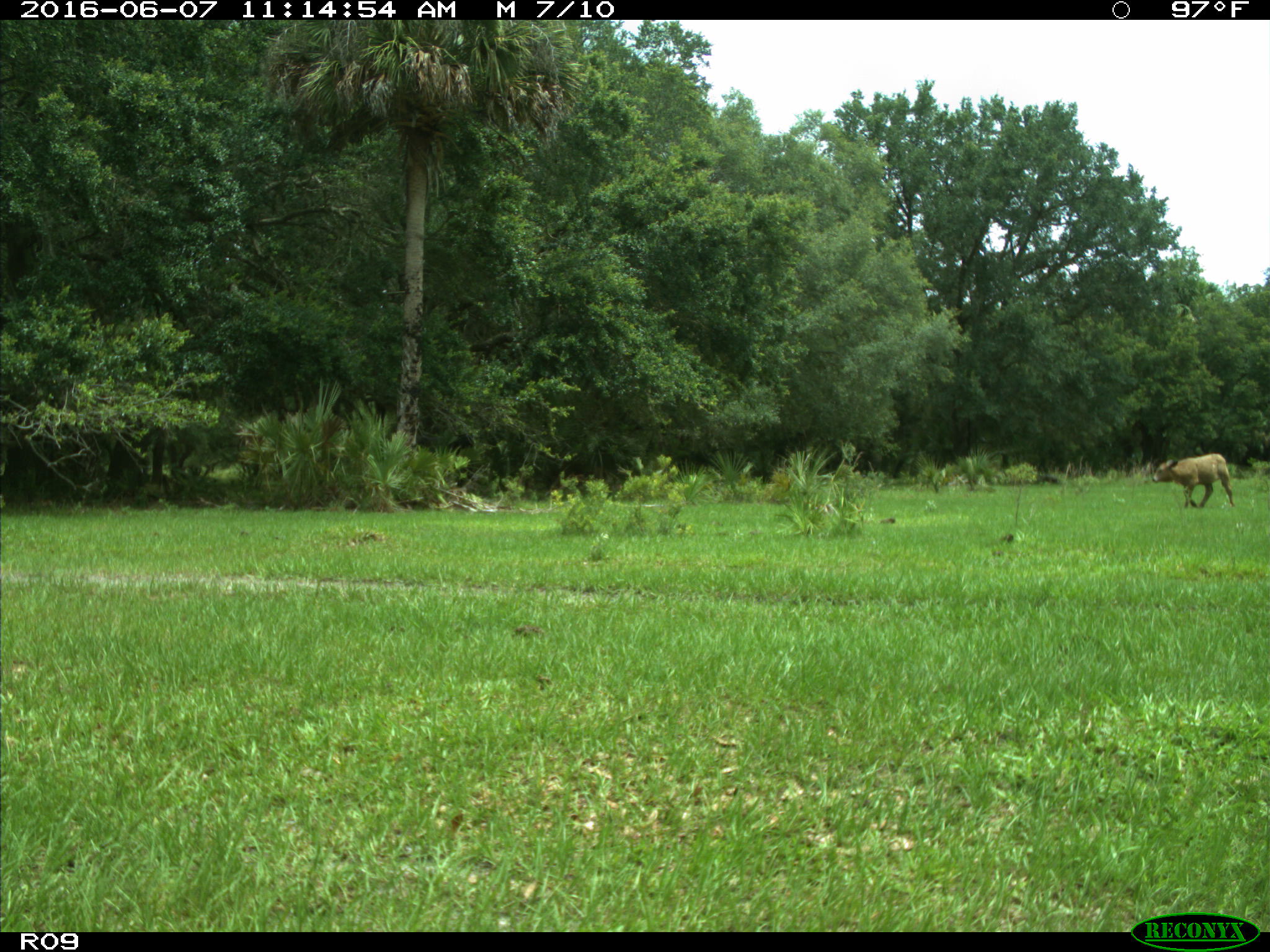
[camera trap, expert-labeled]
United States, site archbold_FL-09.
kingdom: Animalia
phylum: Chordata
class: Mammalia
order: Artiodactyla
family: Bovidae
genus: Bos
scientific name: Bos taurus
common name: domestic cow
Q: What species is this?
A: Bos taurus (domestic cow).